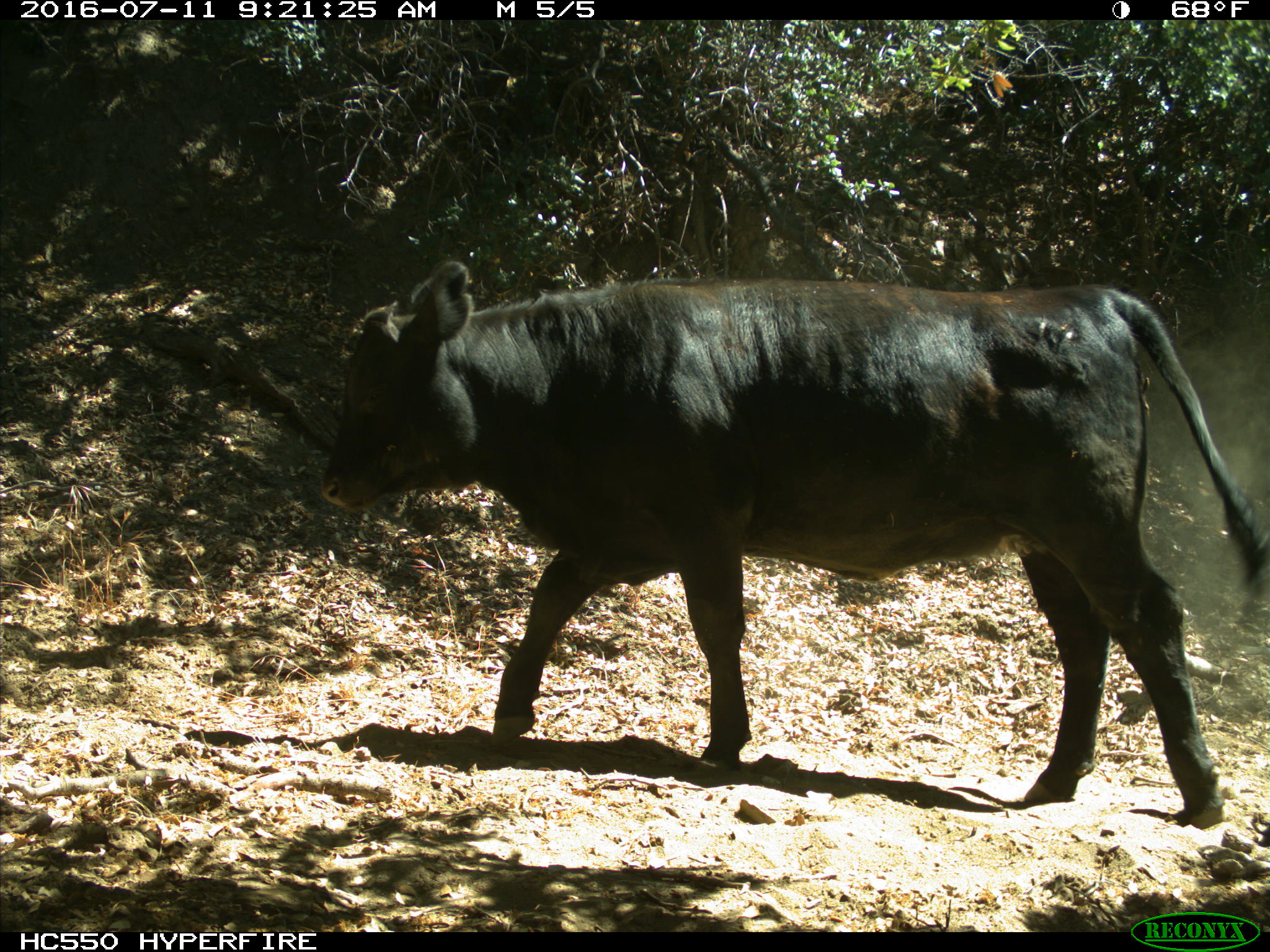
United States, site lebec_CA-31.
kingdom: Animalia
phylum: Chordata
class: Mammalia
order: Artiodactyla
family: Bovidae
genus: Bos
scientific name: Bos taurus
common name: domestic cow